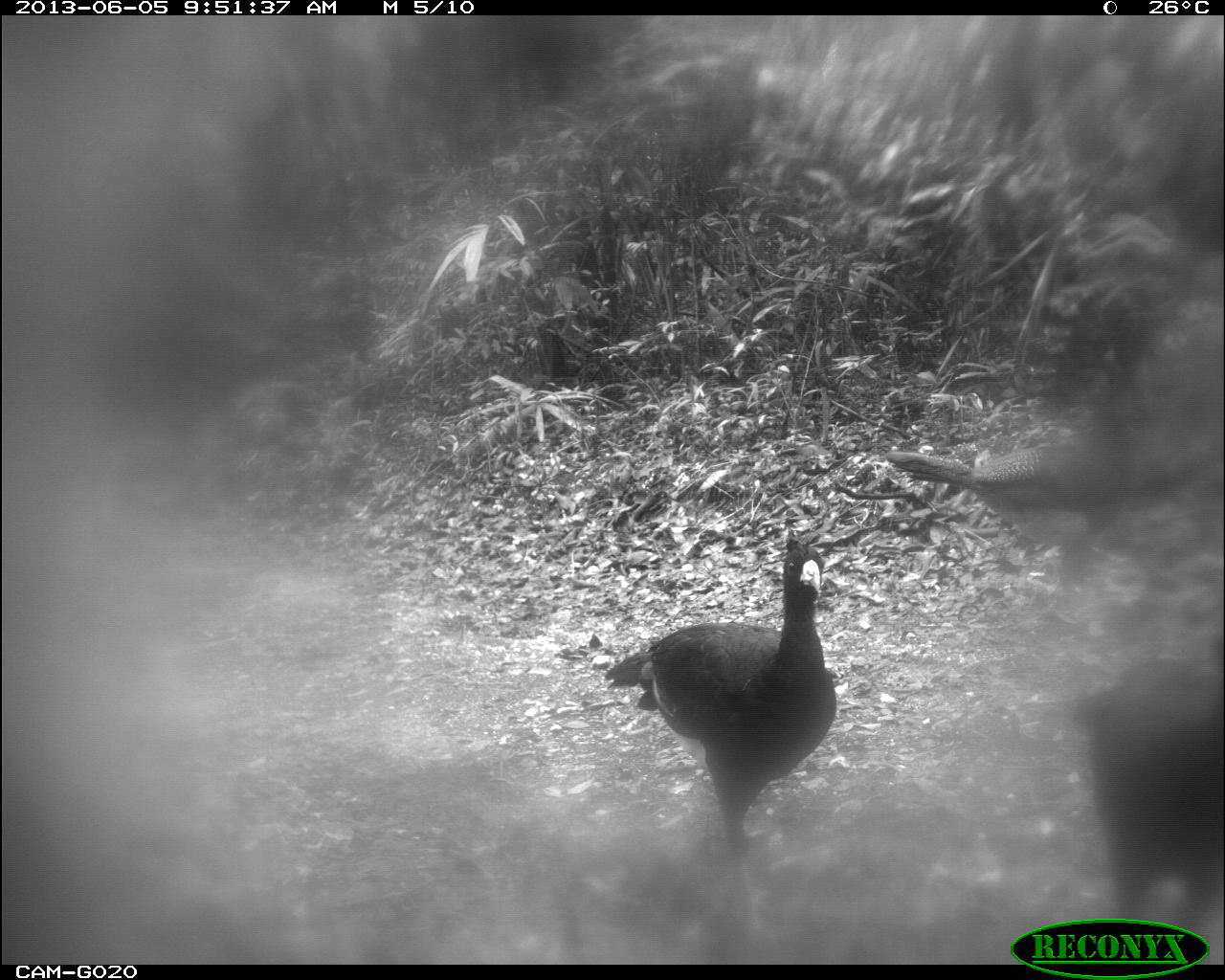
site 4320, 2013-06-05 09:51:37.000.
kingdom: Animalia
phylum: Chordata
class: Aves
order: Galliformes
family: Cracidae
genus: Crax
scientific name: Crax rubra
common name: great curassow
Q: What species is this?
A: Crax rubra (great curassow).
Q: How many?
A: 3.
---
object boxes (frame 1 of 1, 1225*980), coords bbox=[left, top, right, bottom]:
crax rubra: bbox=[603, 530, 843, 929]; bbox=[884, 364, 1141, 610]; bbox=[1070, 650, 1223, 932]